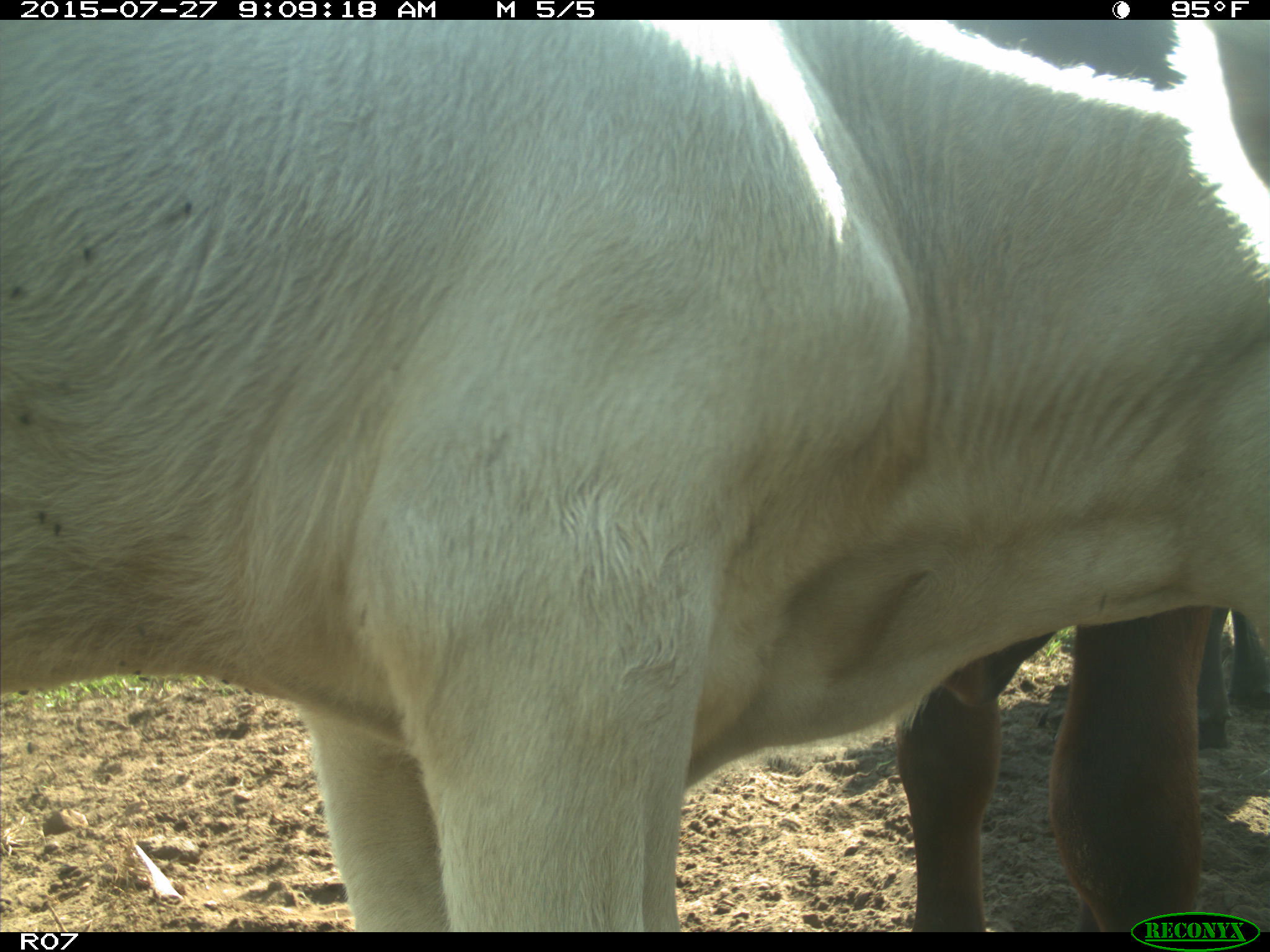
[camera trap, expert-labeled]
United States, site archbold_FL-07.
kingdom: Animalia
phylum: Chordata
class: Mammalia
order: Artiodactyla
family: Bovidae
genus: Bos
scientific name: Bos taurus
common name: domestic cow